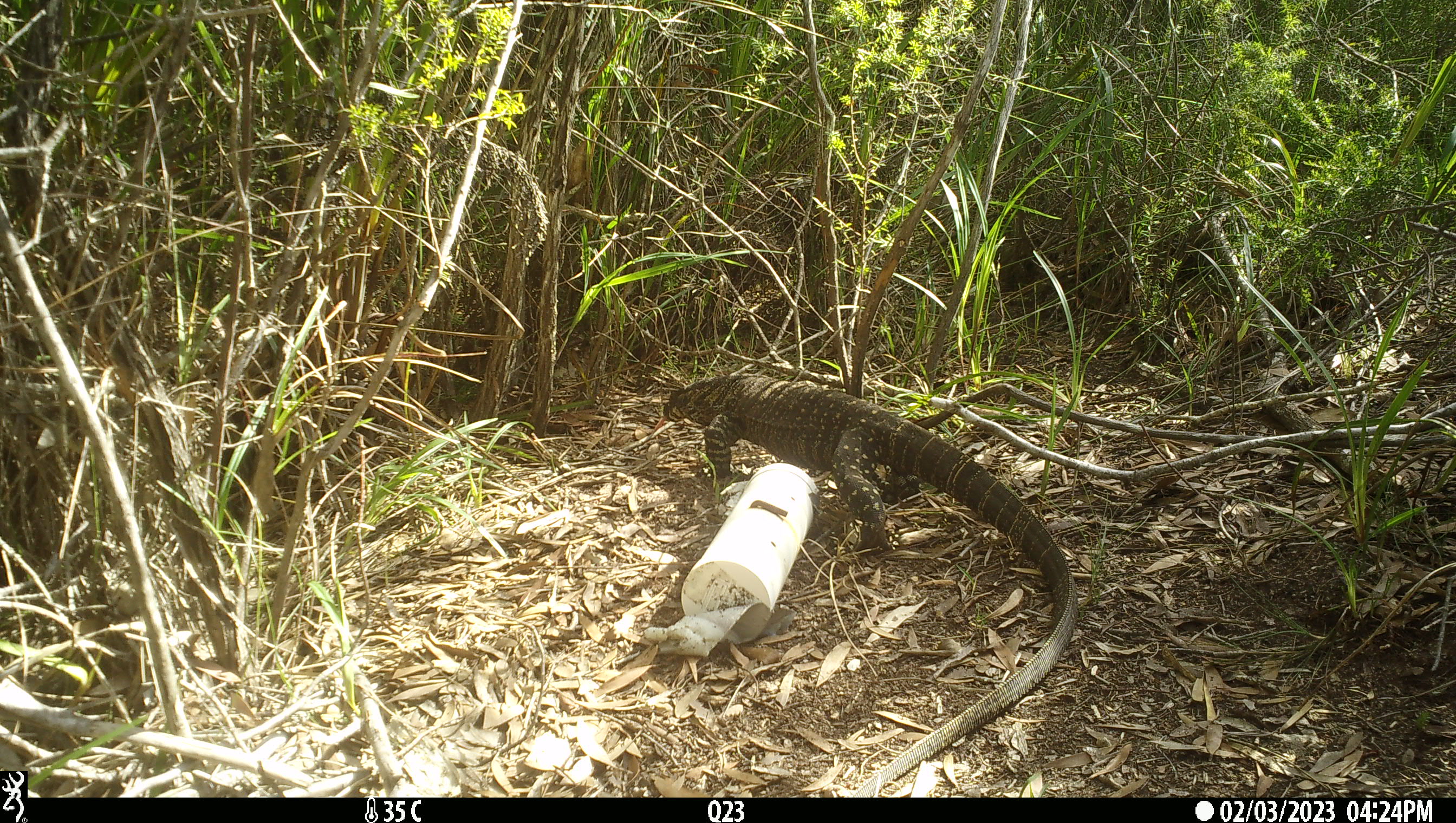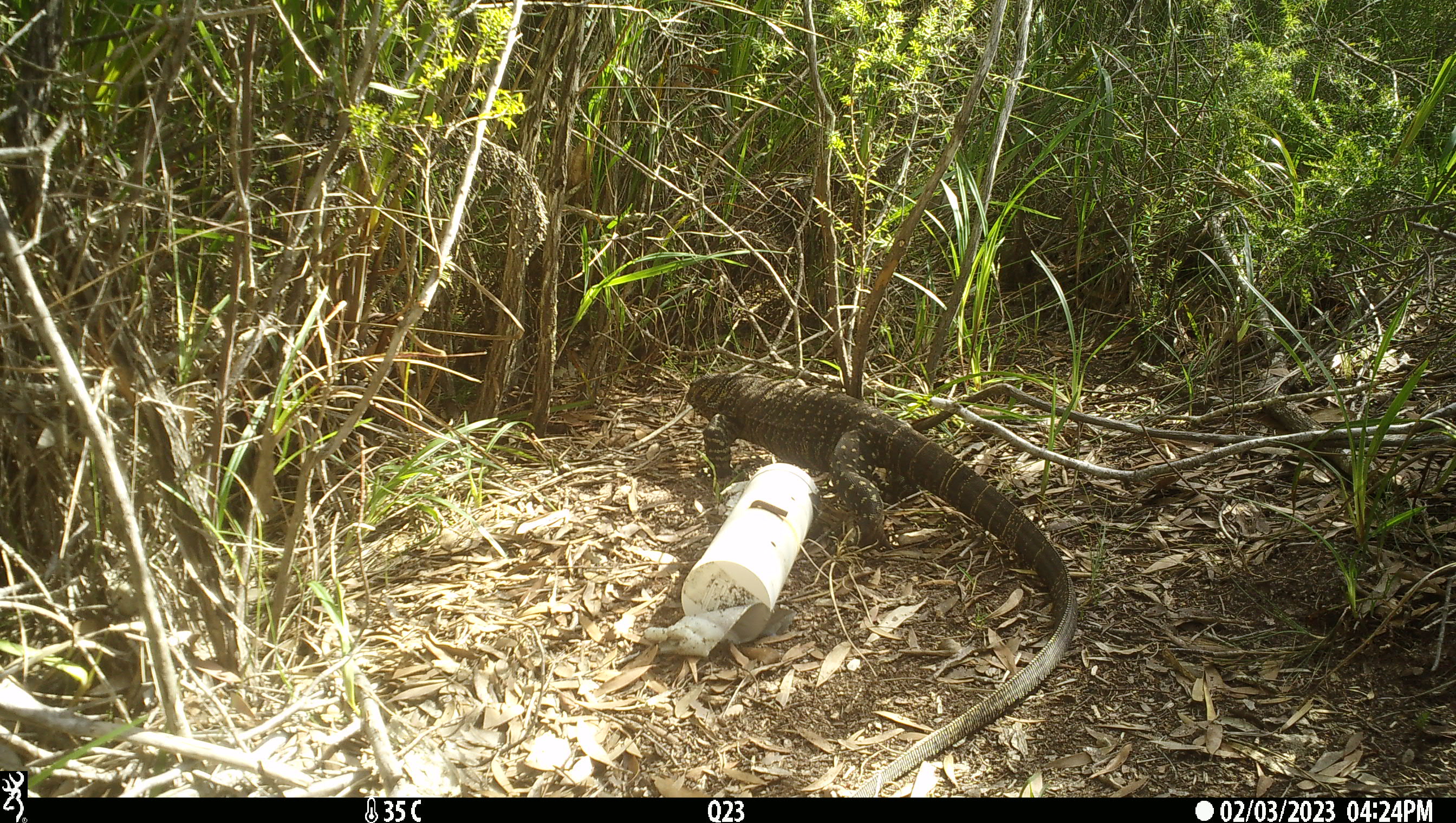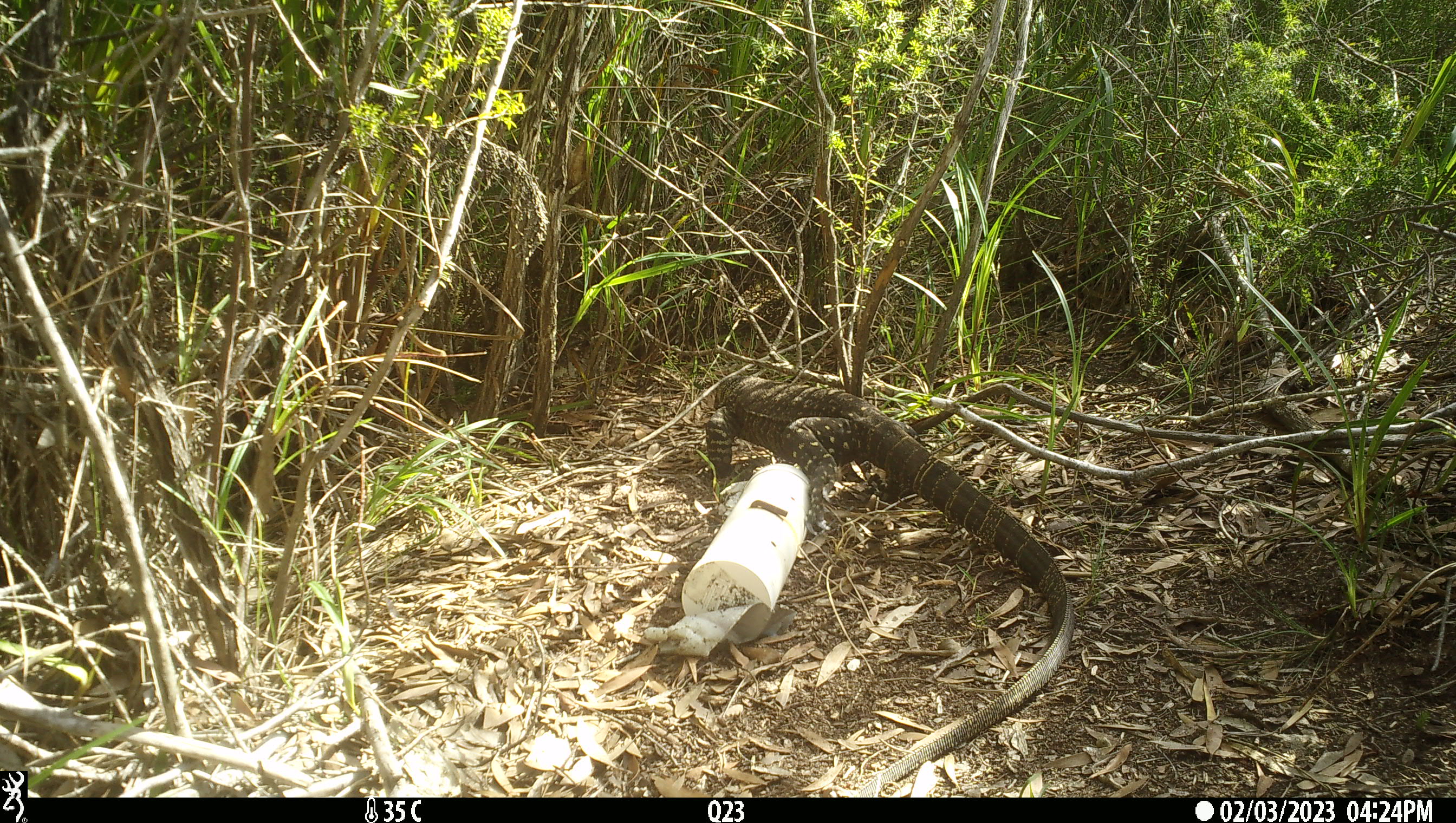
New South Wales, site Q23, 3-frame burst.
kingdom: Animalia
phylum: Chordata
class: Reptilia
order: Squamata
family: Varanidae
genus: Varanus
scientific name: Varanus varius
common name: lace monitor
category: goanna